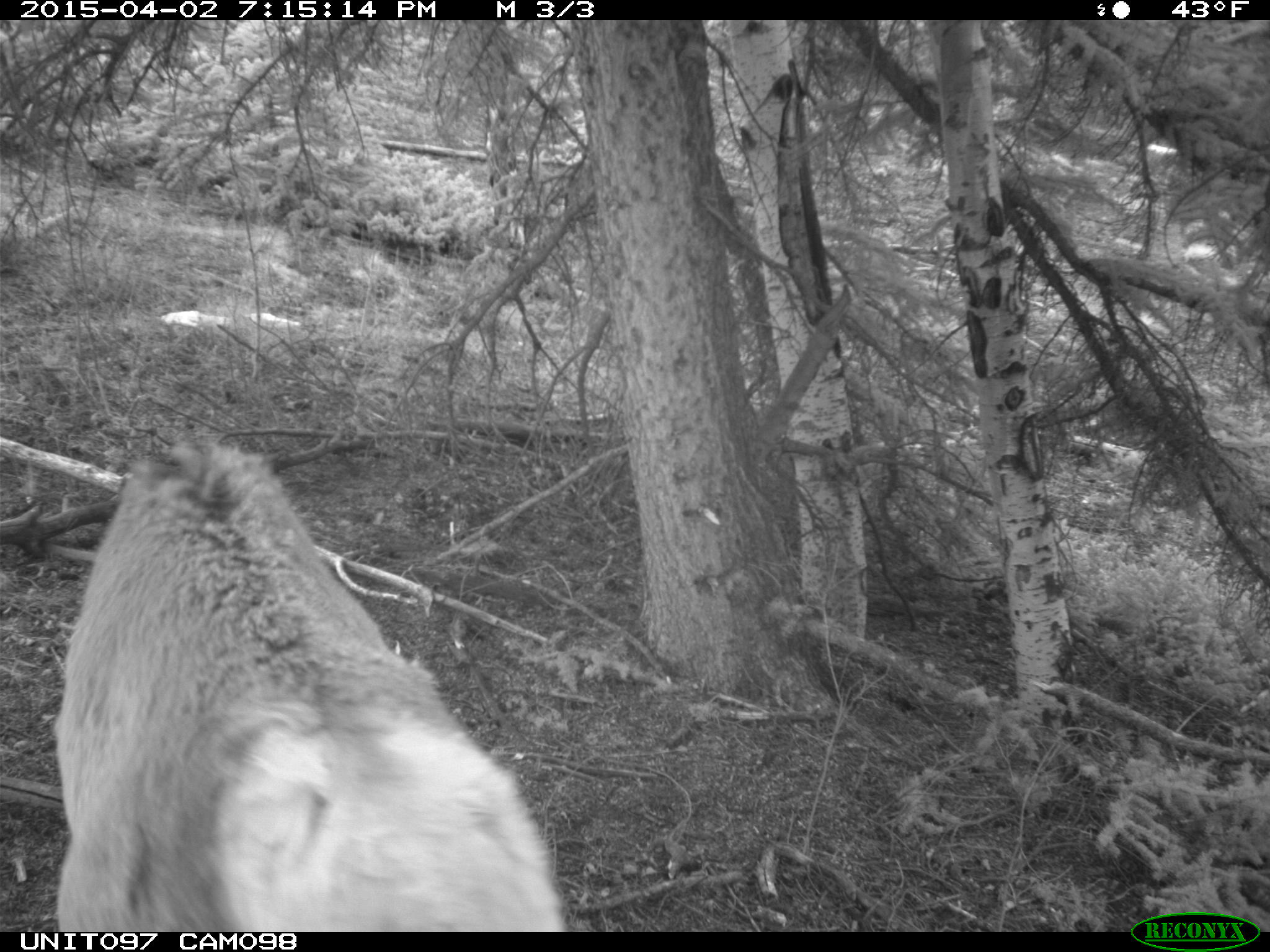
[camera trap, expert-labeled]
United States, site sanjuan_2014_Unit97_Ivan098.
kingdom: Animalia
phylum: Chordata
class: Mammalia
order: Artiodactyla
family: Cervidae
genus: Cervus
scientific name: Cervus elaphus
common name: red deer